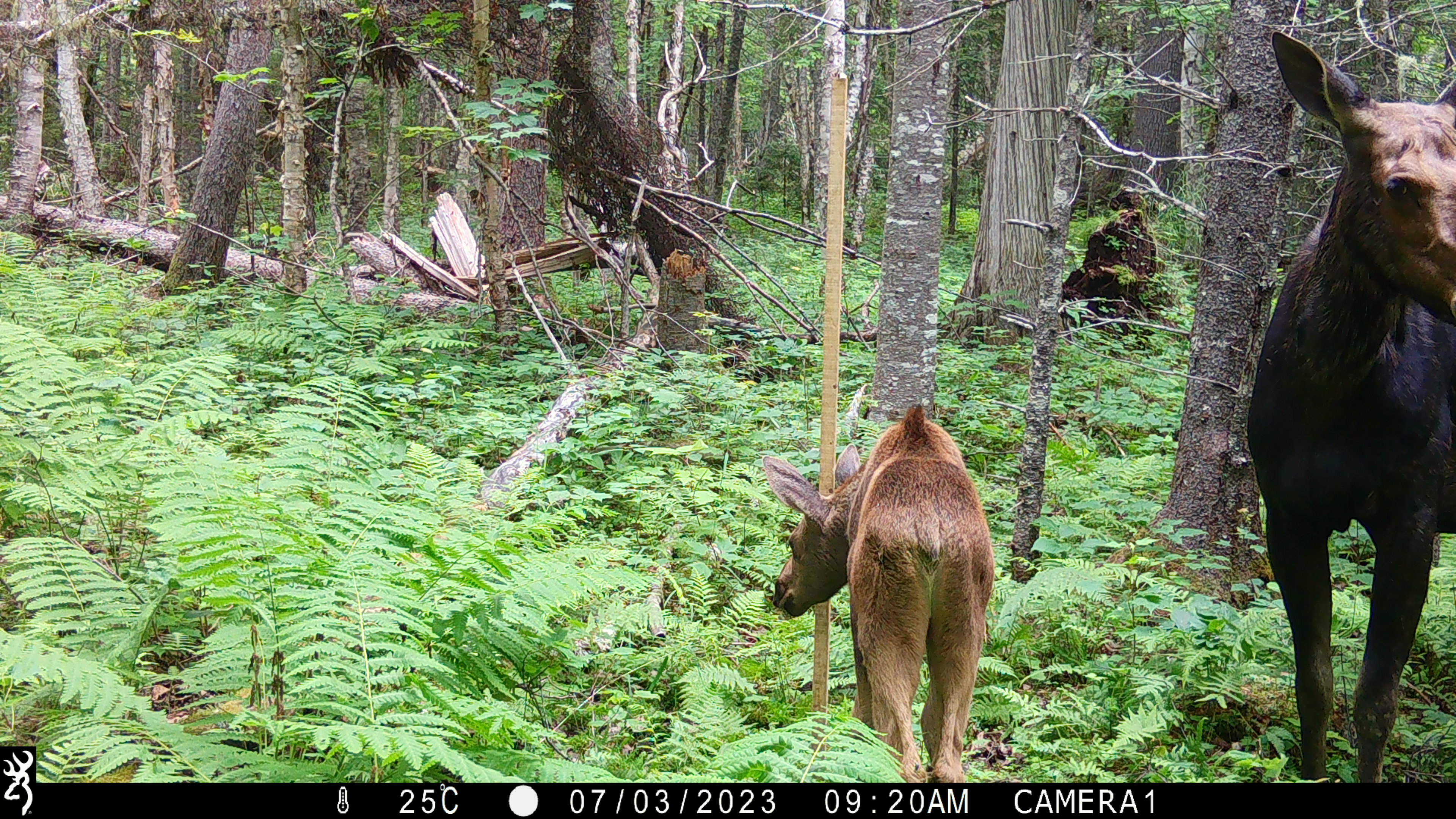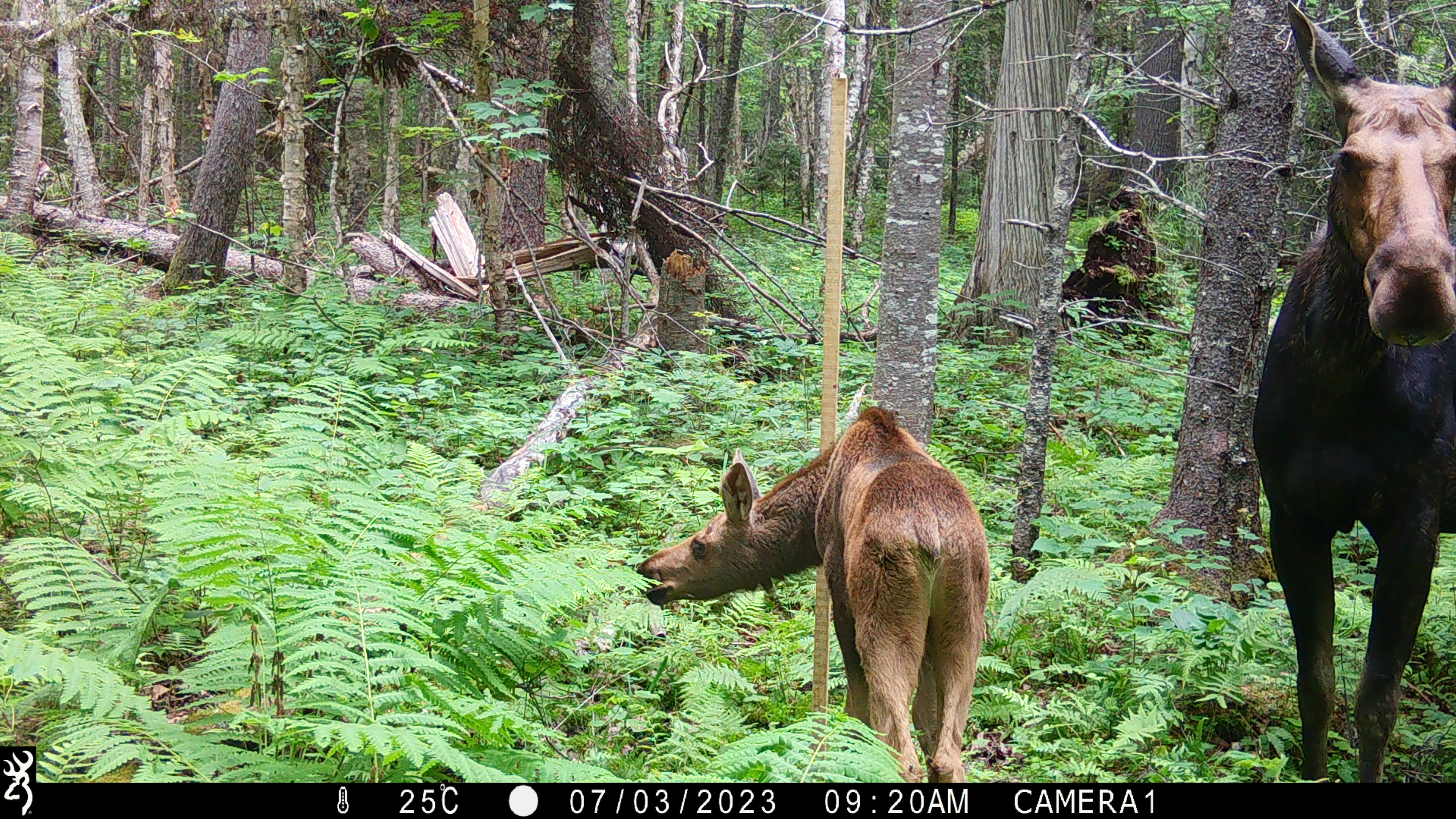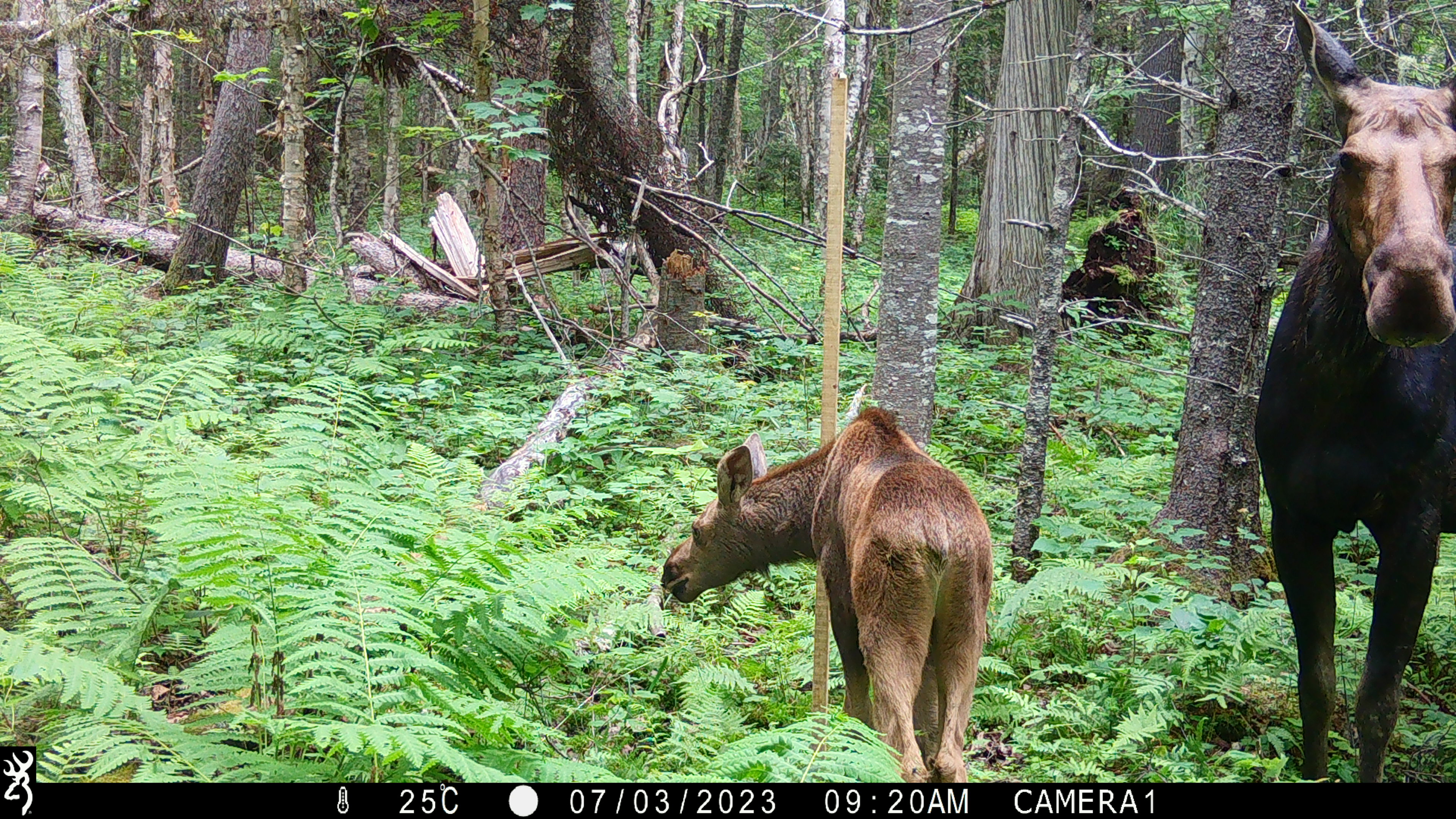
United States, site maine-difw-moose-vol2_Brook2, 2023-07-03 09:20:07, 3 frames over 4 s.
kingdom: Animalia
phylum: Chordata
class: Mammalia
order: Artiodactyla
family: Cervidae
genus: Alces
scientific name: Alces alces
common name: moose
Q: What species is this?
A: Moose (Alces alces).